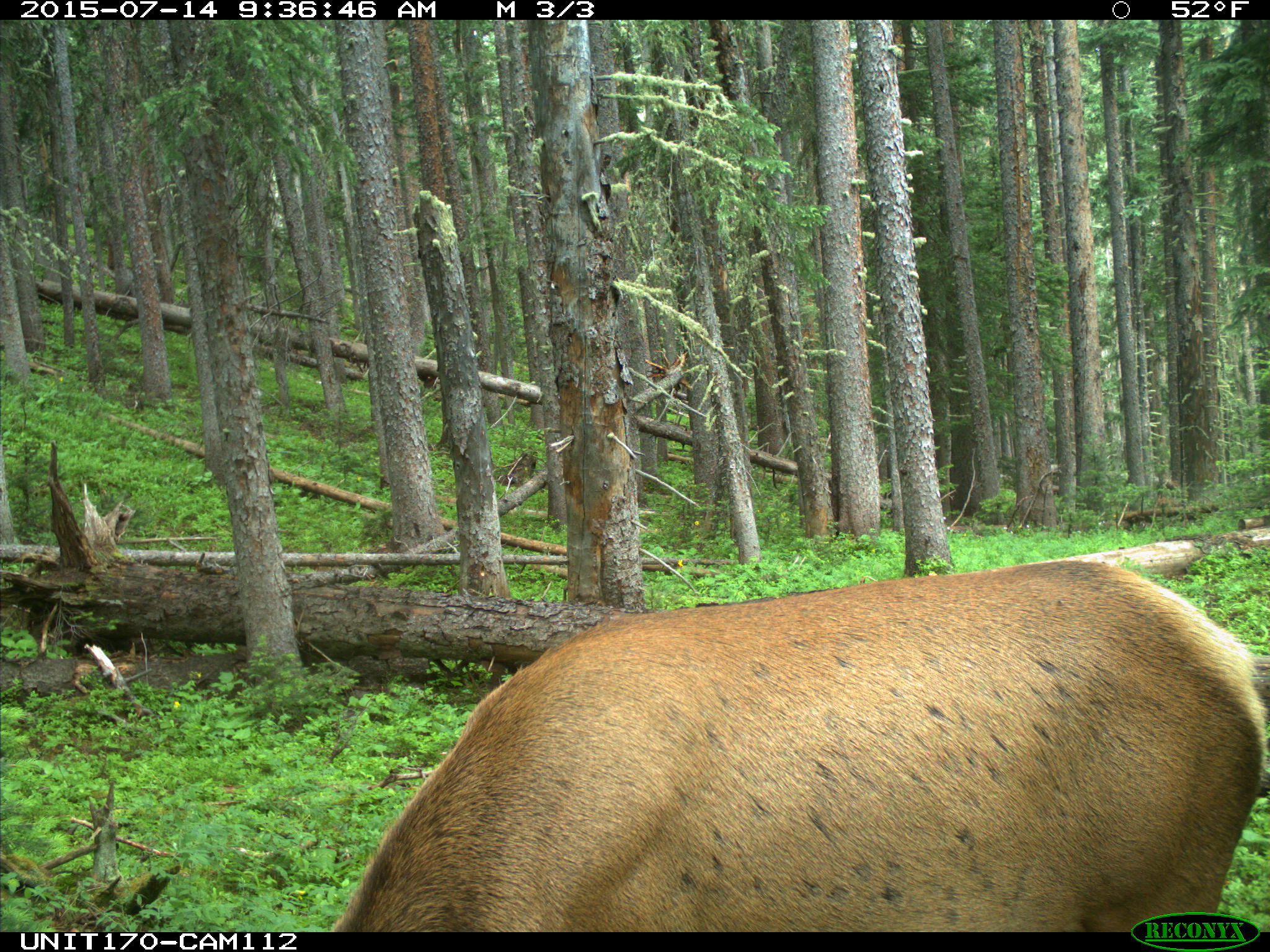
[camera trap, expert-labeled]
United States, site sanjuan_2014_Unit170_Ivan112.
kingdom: Animalia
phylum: Chordata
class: Mammalia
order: Artiodactyla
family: Cervidae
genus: Cervus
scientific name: Cervus elaphus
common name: red deer